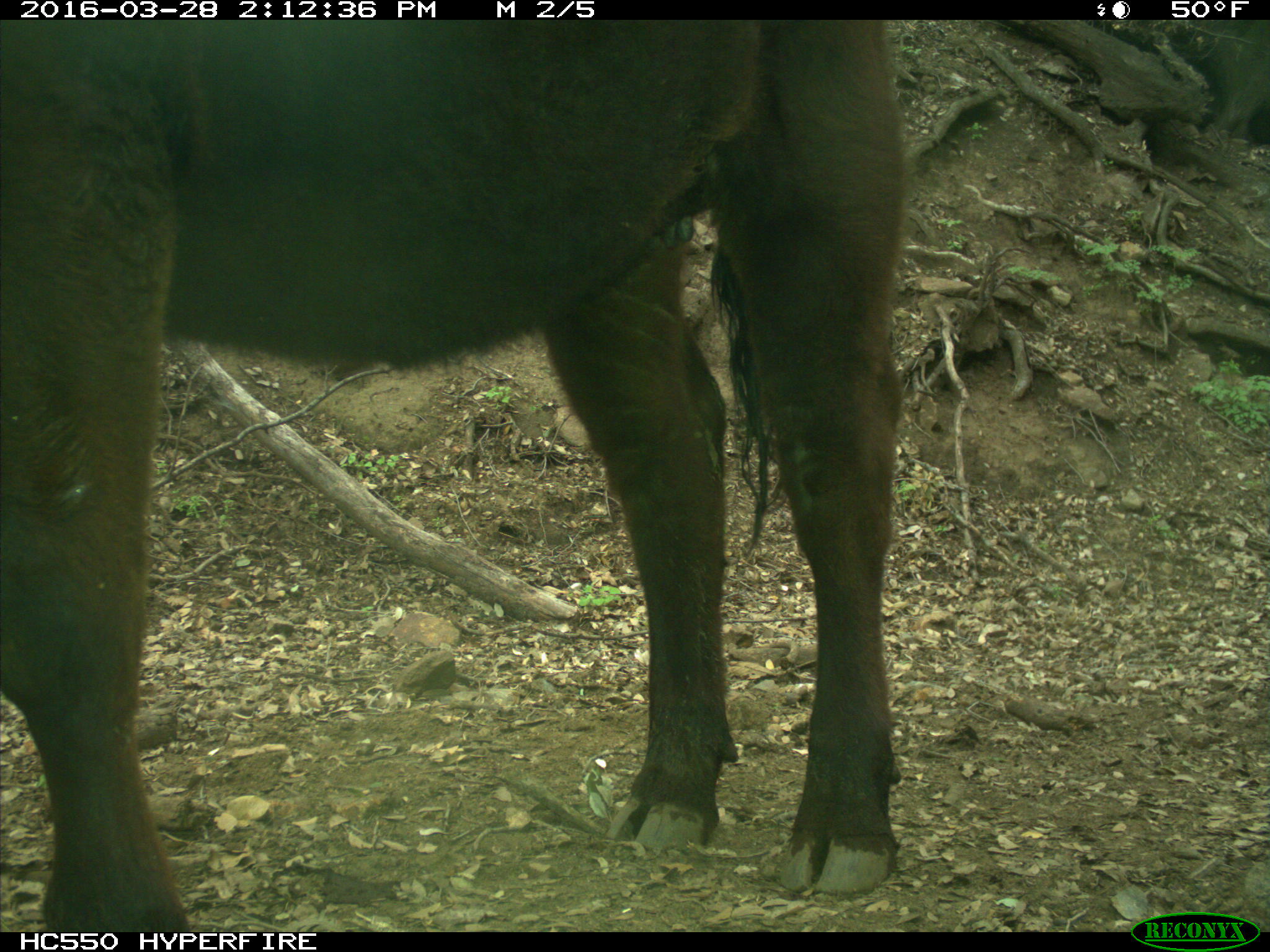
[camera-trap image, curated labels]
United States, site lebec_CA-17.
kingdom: Animalia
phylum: Chordata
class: Mammalia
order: Artiodactyla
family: Bovidae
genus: Bos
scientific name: Bos taurus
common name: domestic cow